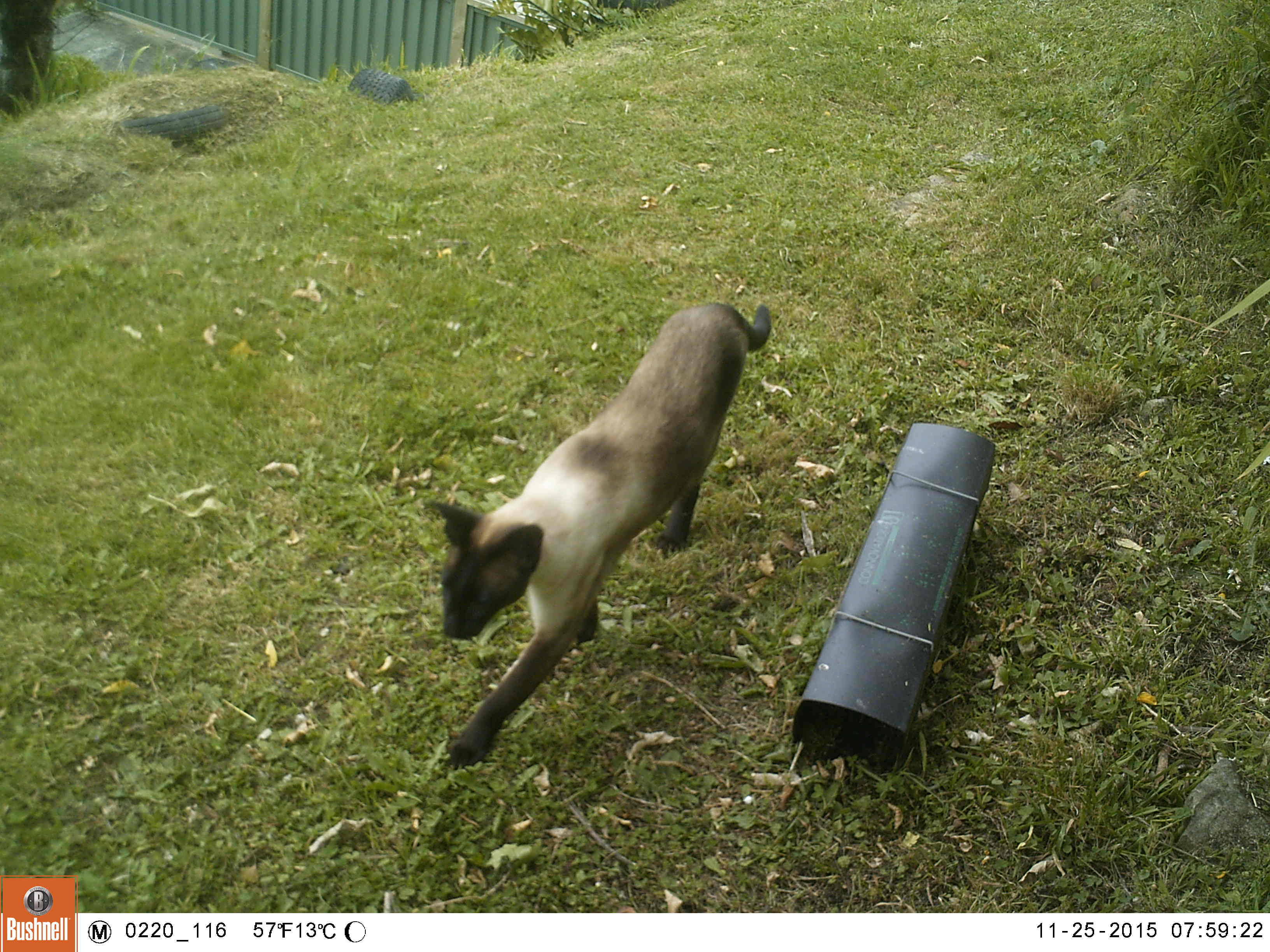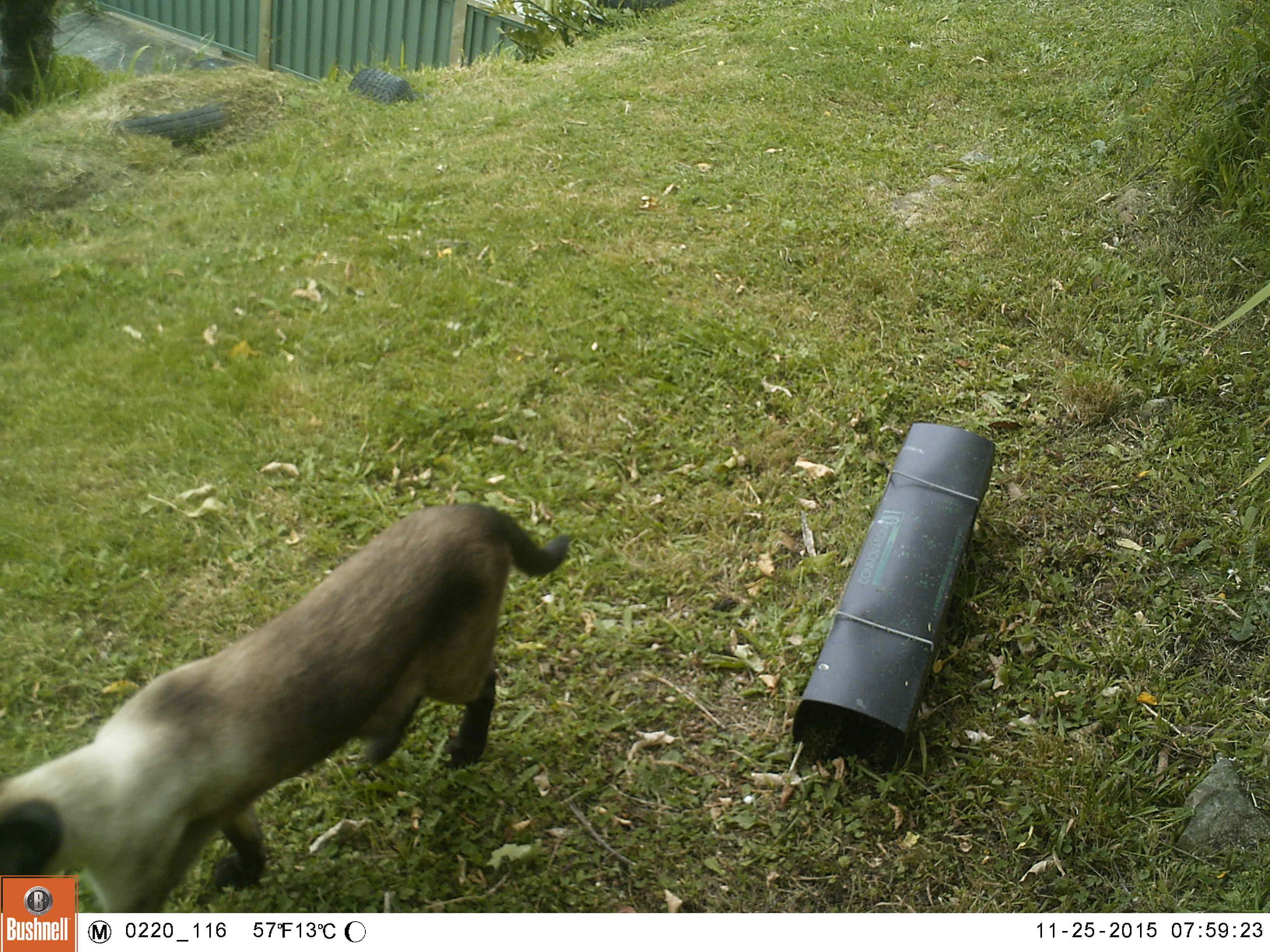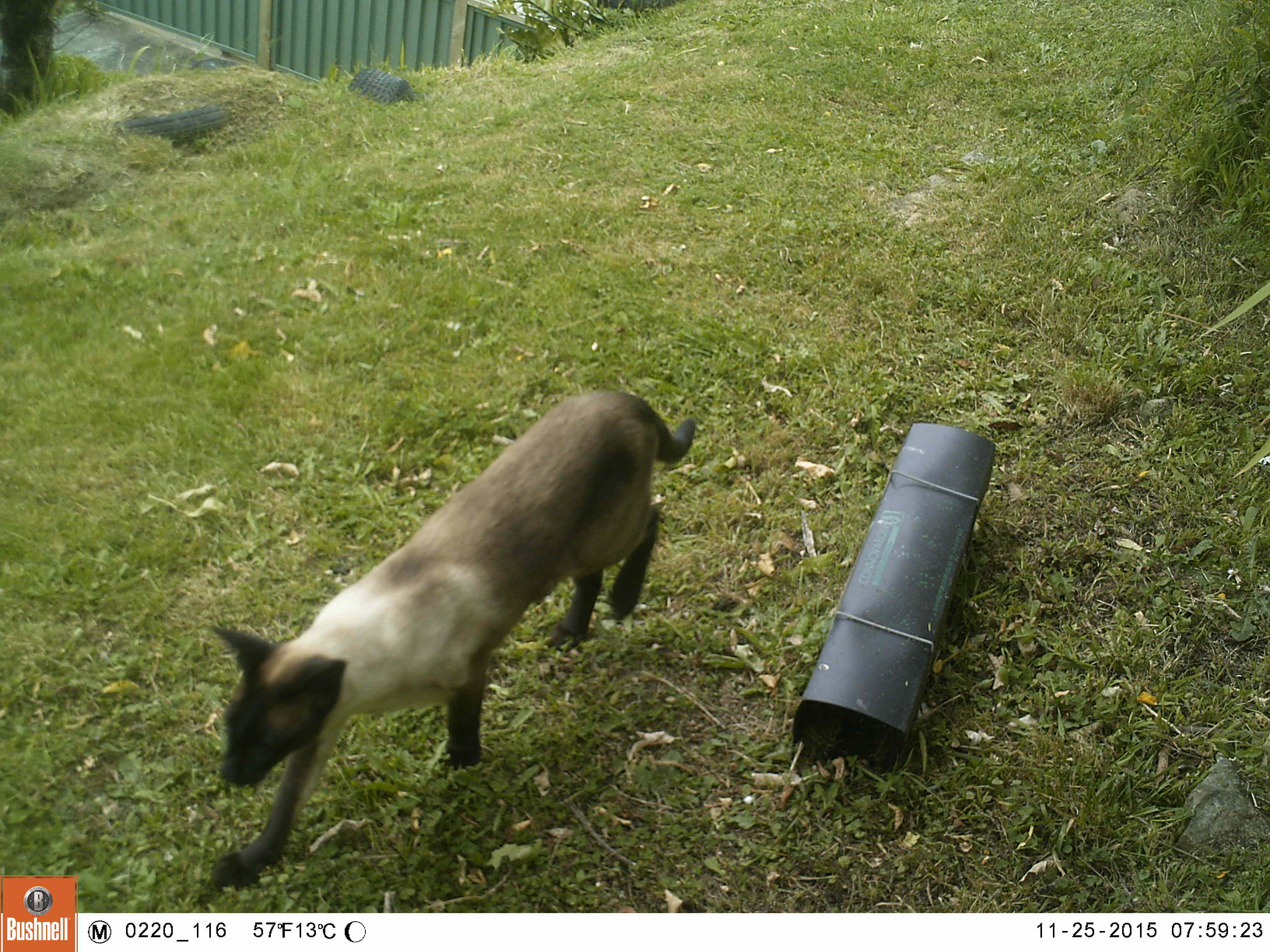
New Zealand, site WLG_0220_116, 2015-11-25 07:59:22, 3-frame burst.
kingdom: Animalia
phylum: Chordata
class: Mammalia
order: Carnivora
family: Felidae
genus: Felis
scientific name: Felis catus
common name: domestic cat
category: cat